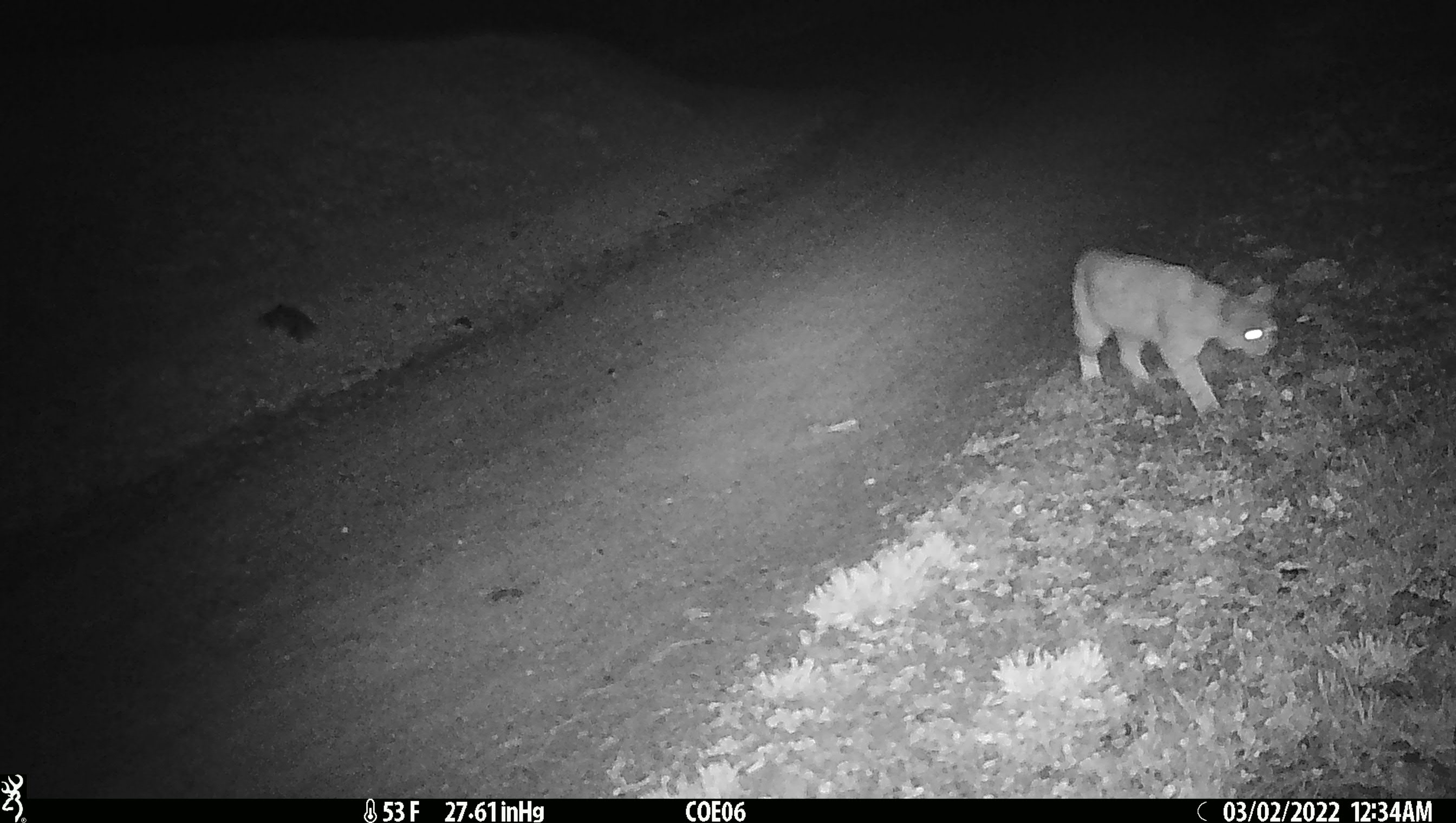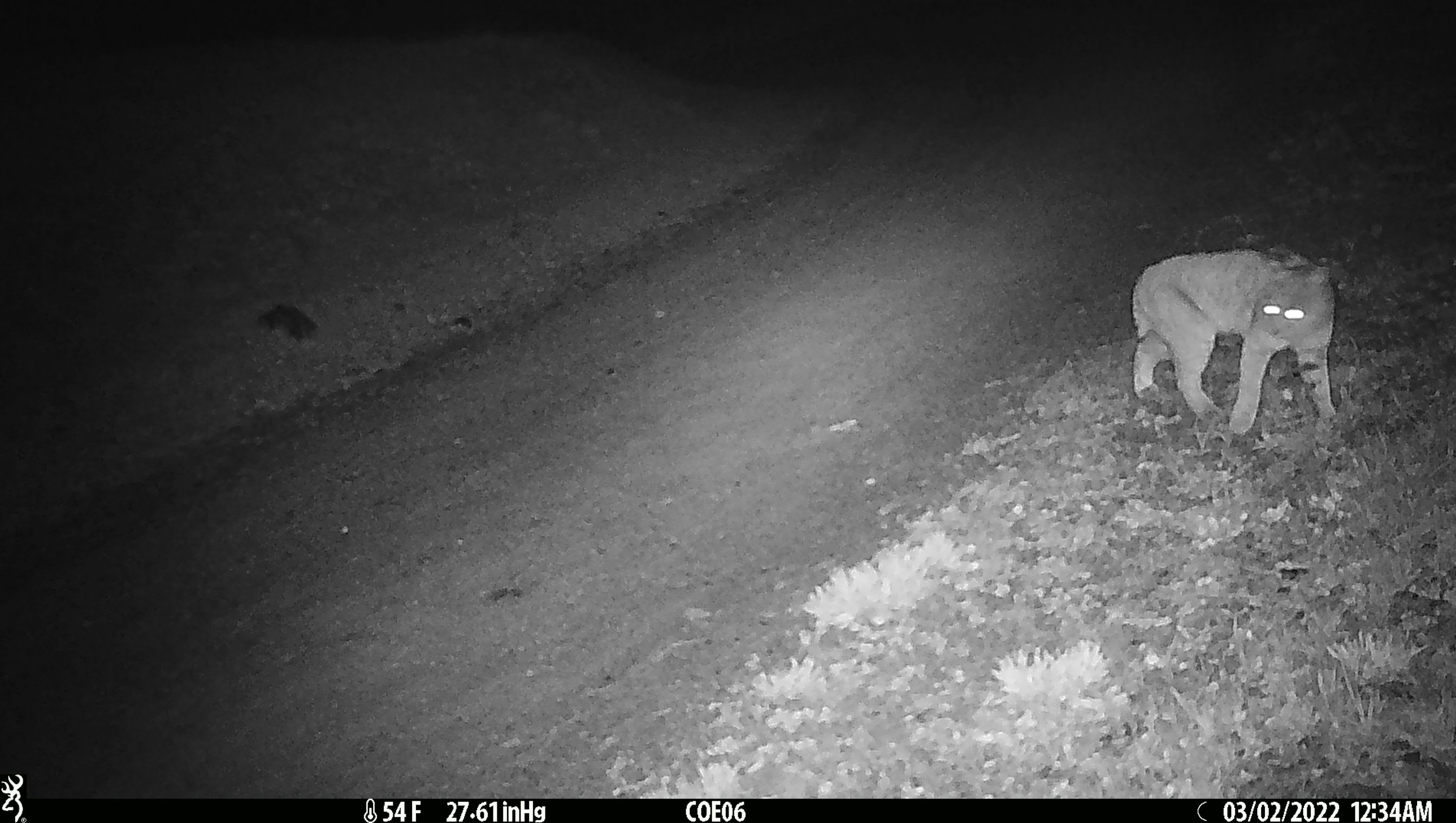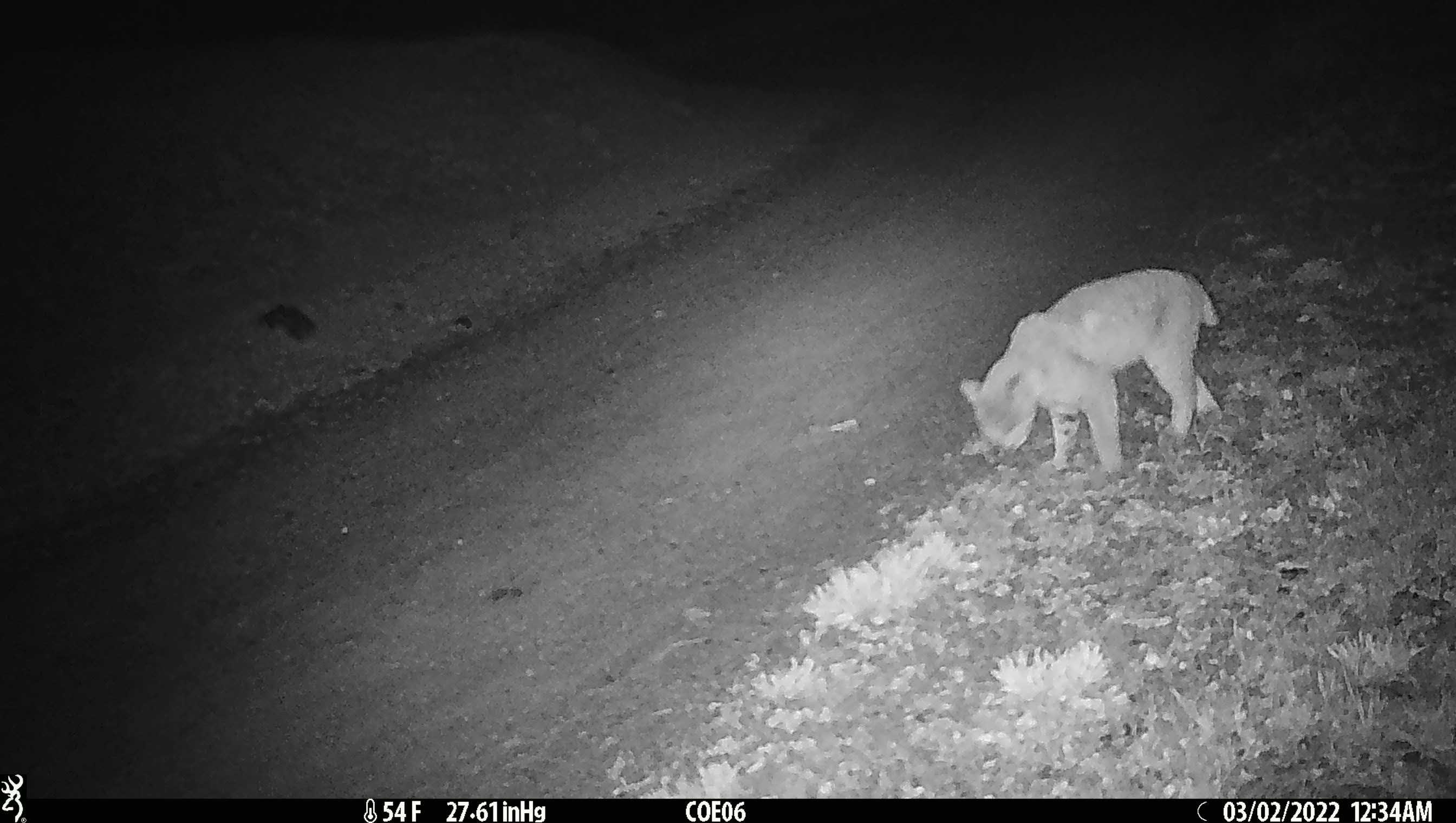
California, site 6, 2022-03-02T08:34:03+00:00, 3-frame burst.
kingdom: Animalia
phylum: Chordata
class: Mammalia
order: Carnivora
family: Felidae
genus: Lynx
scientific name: Lynx rufus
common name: bobcat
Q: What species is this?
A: Bobcat (Lynx rufus).